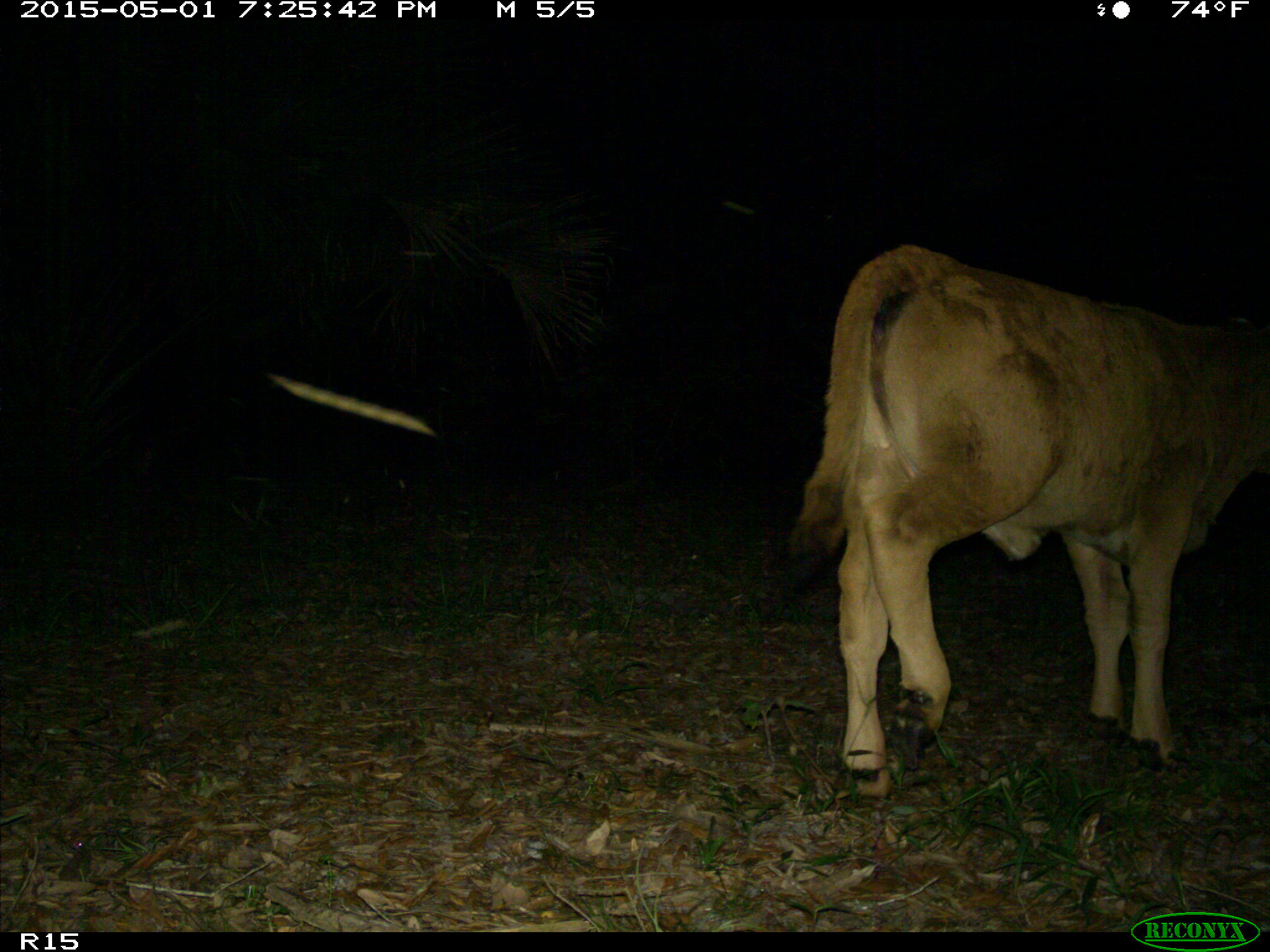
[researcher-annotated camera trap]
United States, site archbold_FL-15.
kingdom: Animalia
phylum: Chordata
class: Mammalia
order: Artiodactyla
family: Bovidae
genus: Bos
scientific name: Bos taurus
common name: domestic cow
Bos taurus (domestic cow).